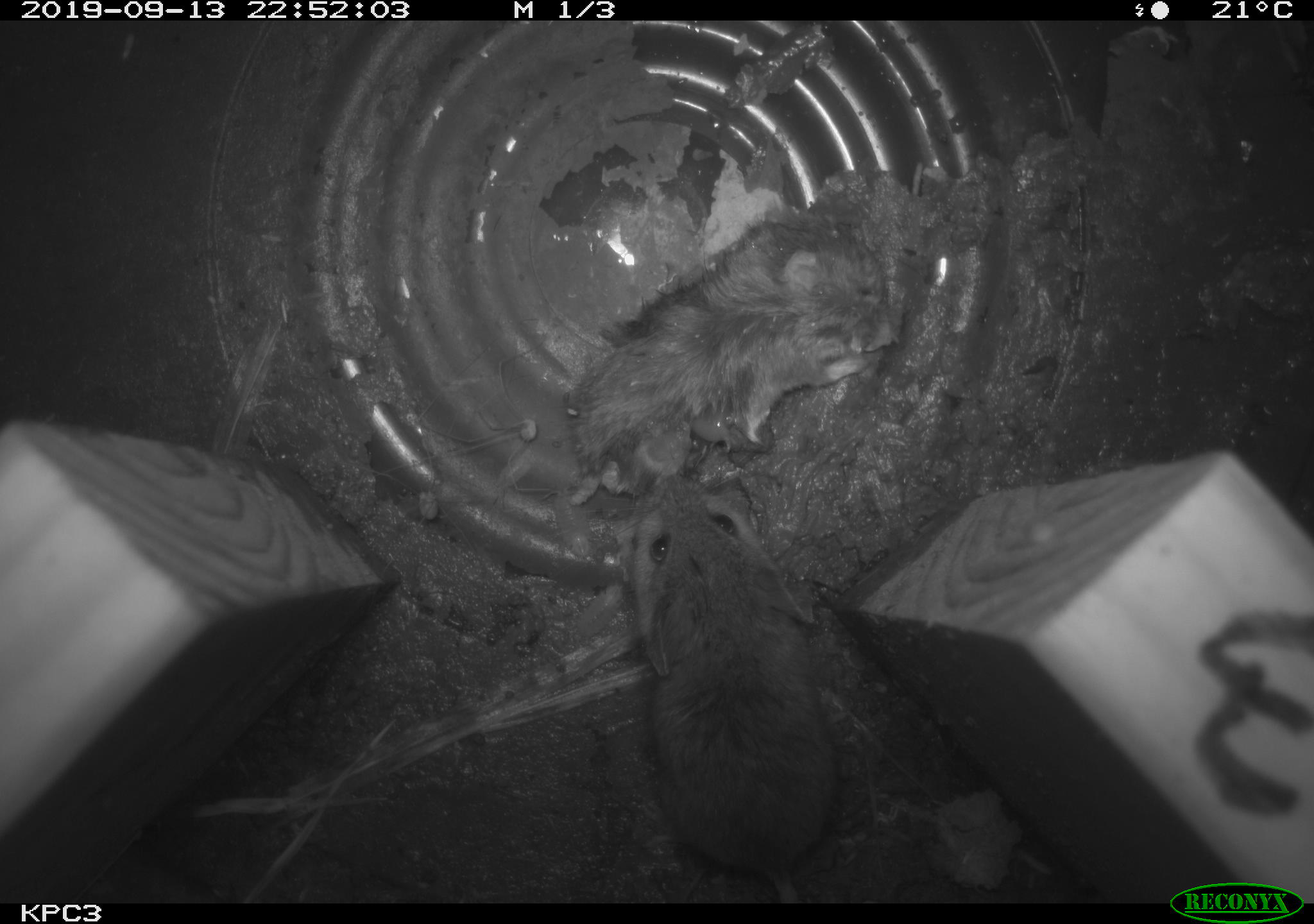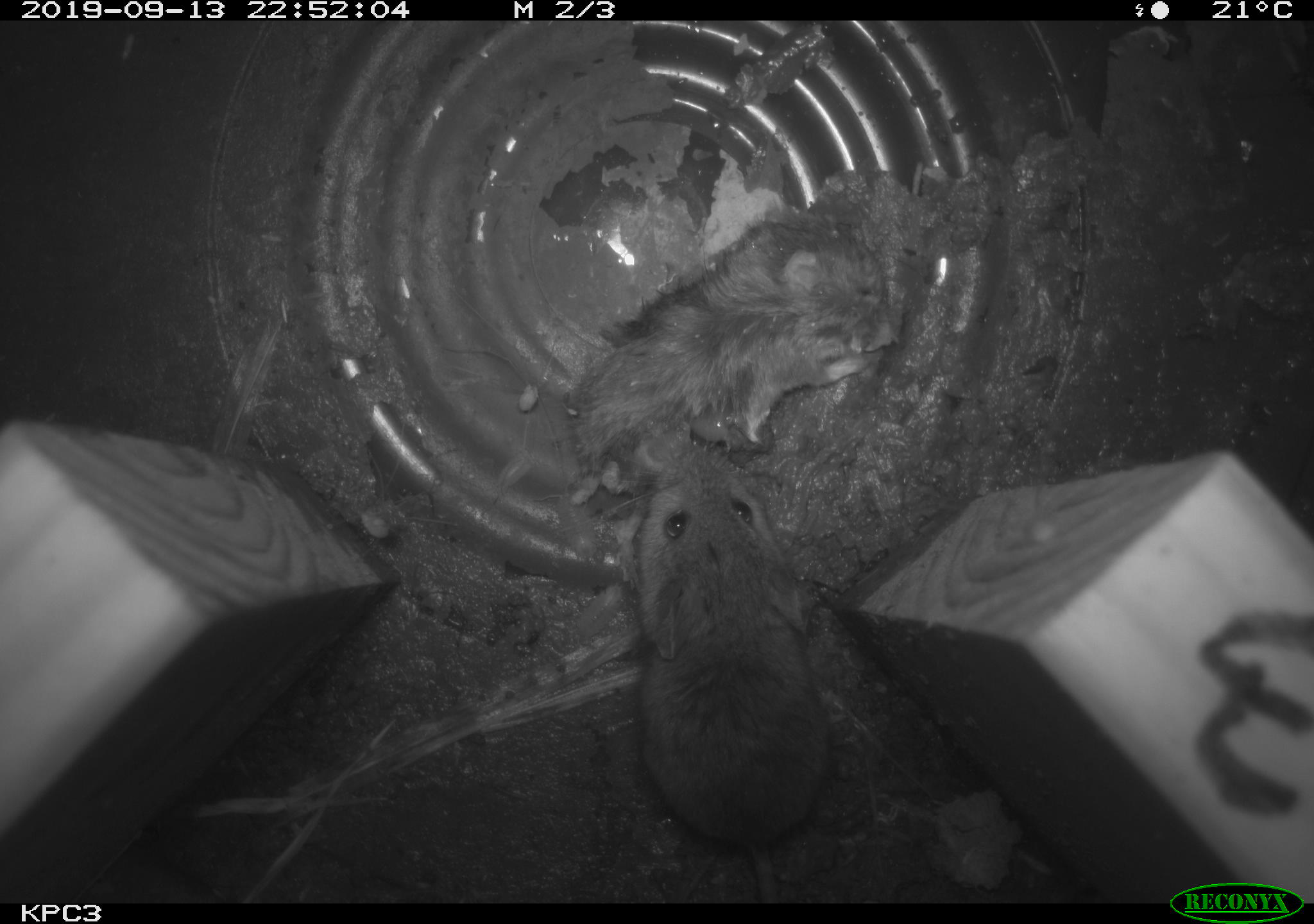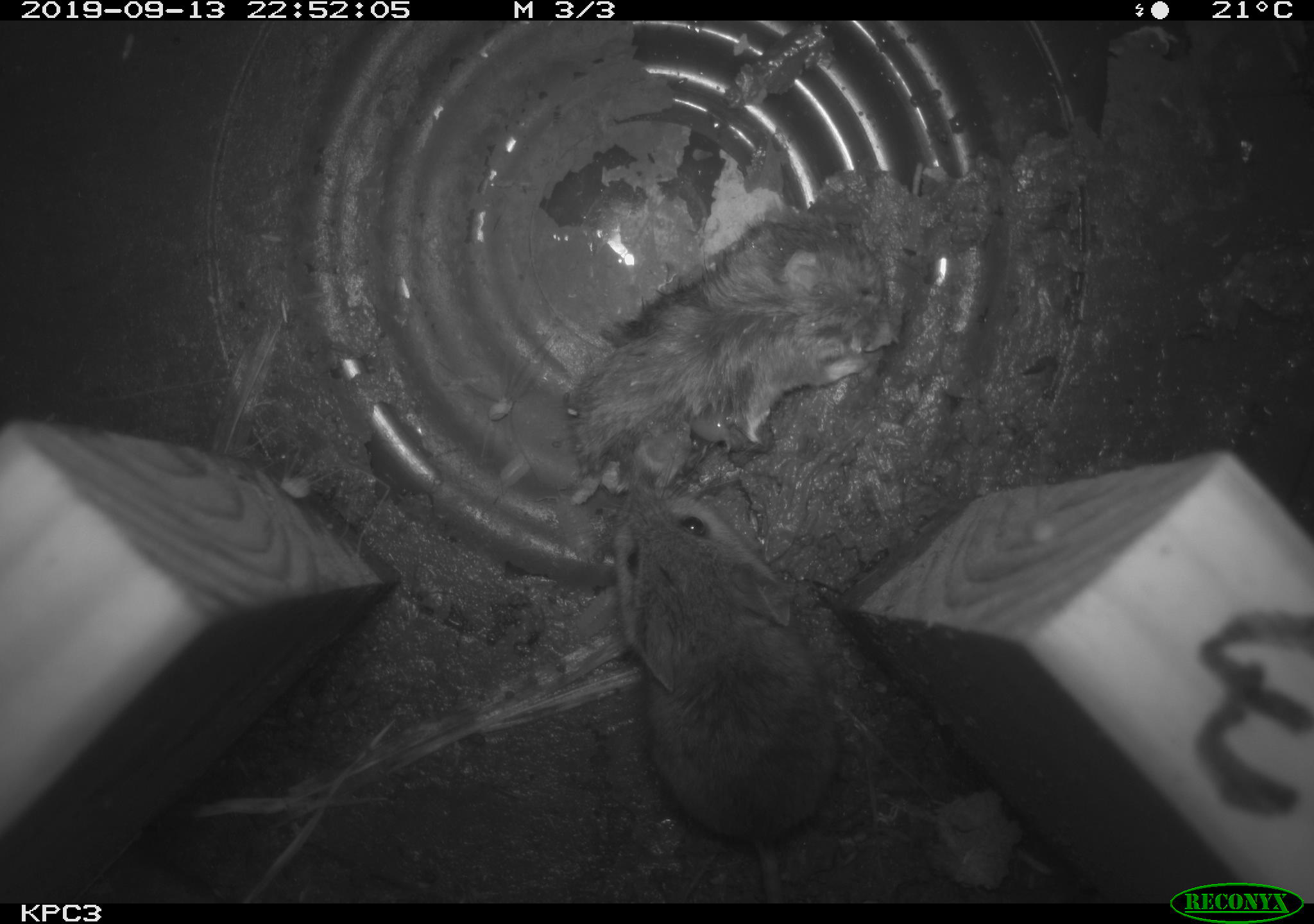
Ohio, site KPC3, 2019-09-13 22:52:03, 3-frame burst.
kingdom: Animalia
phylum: Chordata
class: Mammalia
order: Rodentia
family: Cricetidae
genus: Peromyscus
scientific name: Peromyscus leucopus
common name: white-footed mouse